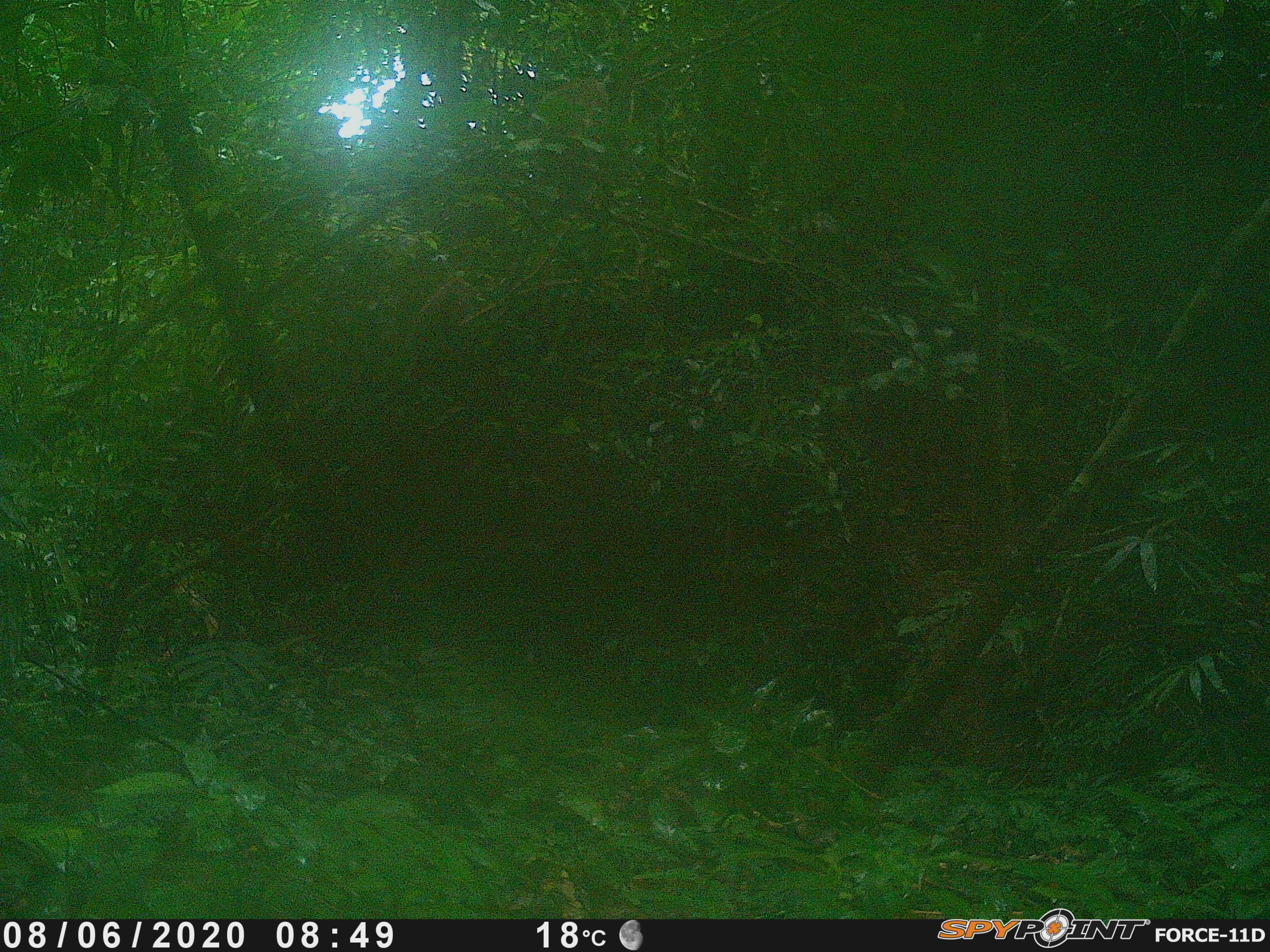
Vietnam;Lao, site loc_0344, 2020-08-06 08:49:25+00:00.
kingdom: Animalia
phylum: Chordata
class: Mammalia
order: Primates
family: Cercopithecidae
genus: Macaca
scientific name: Macaca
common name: macaques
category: assam or rhesus macaque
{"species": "assam or rhesus macaque (macaques) (Macaca)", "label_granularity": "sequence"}